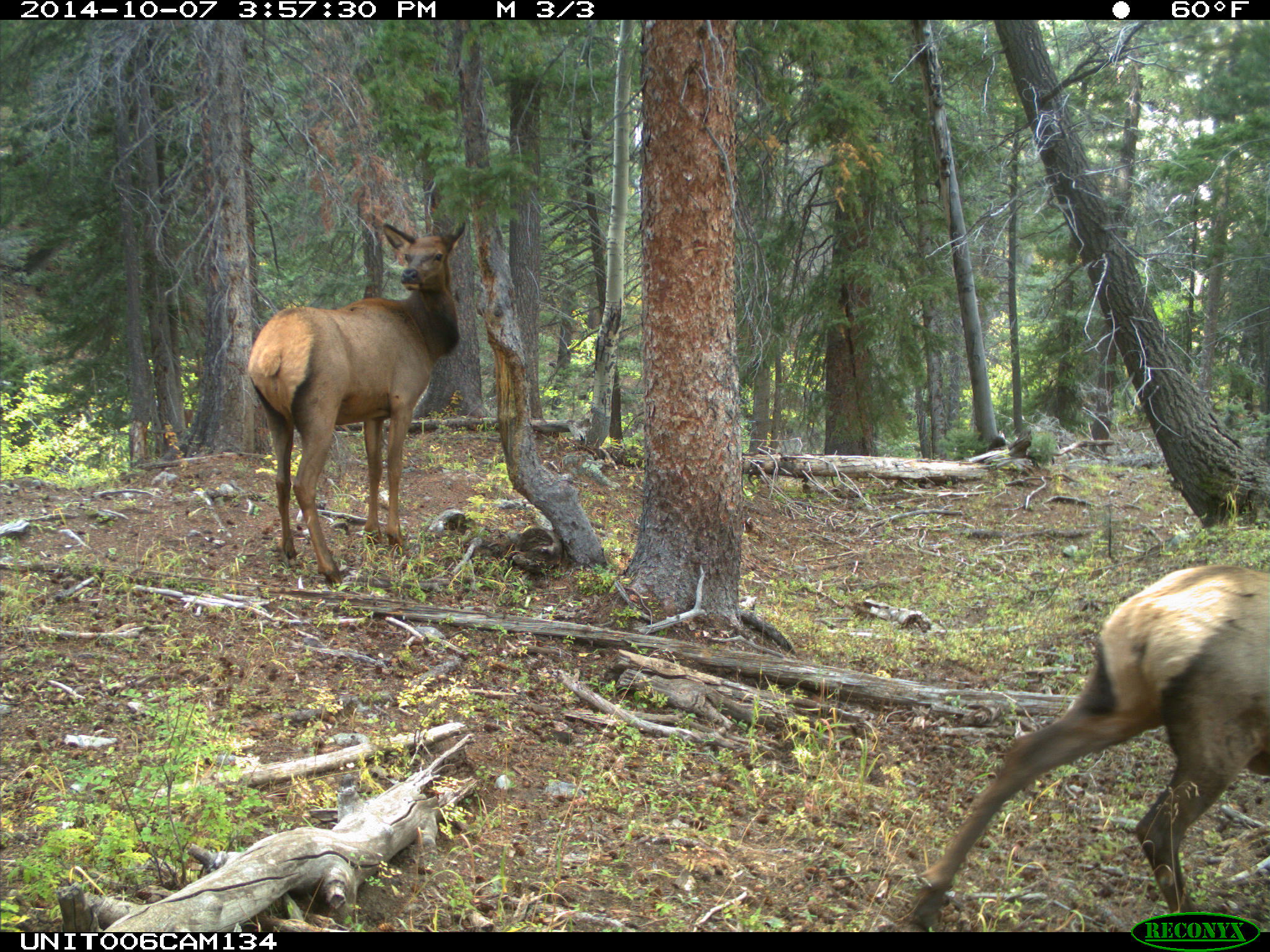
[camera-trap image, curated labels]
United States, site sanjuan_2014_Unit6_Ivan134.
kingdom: Animalia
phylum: Chordata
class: Mammalia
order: Artiodactyla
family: Cervidae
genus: Cervus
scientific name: Cervus elaphus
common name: red deer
Cervus elaphus (red deer).